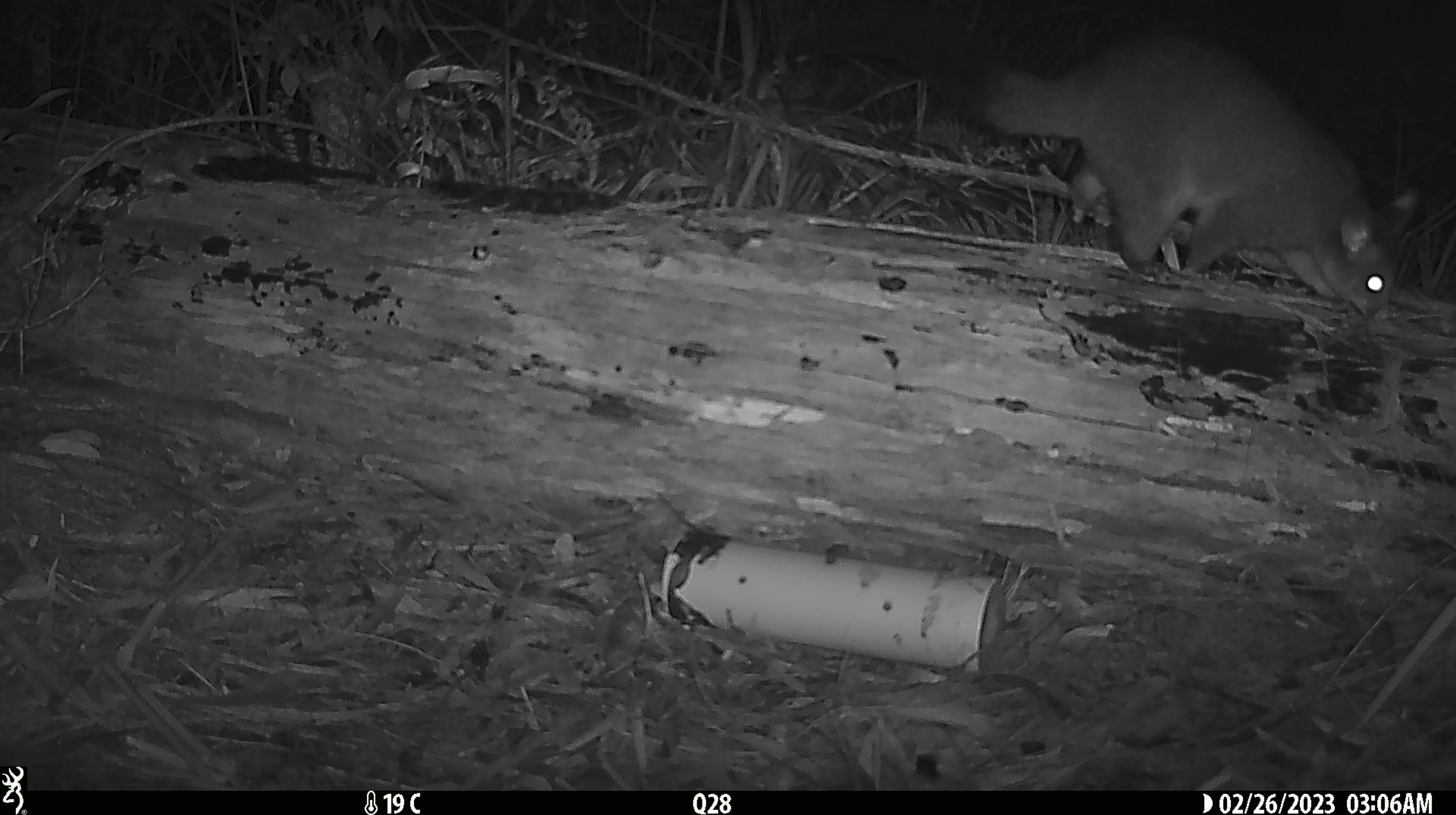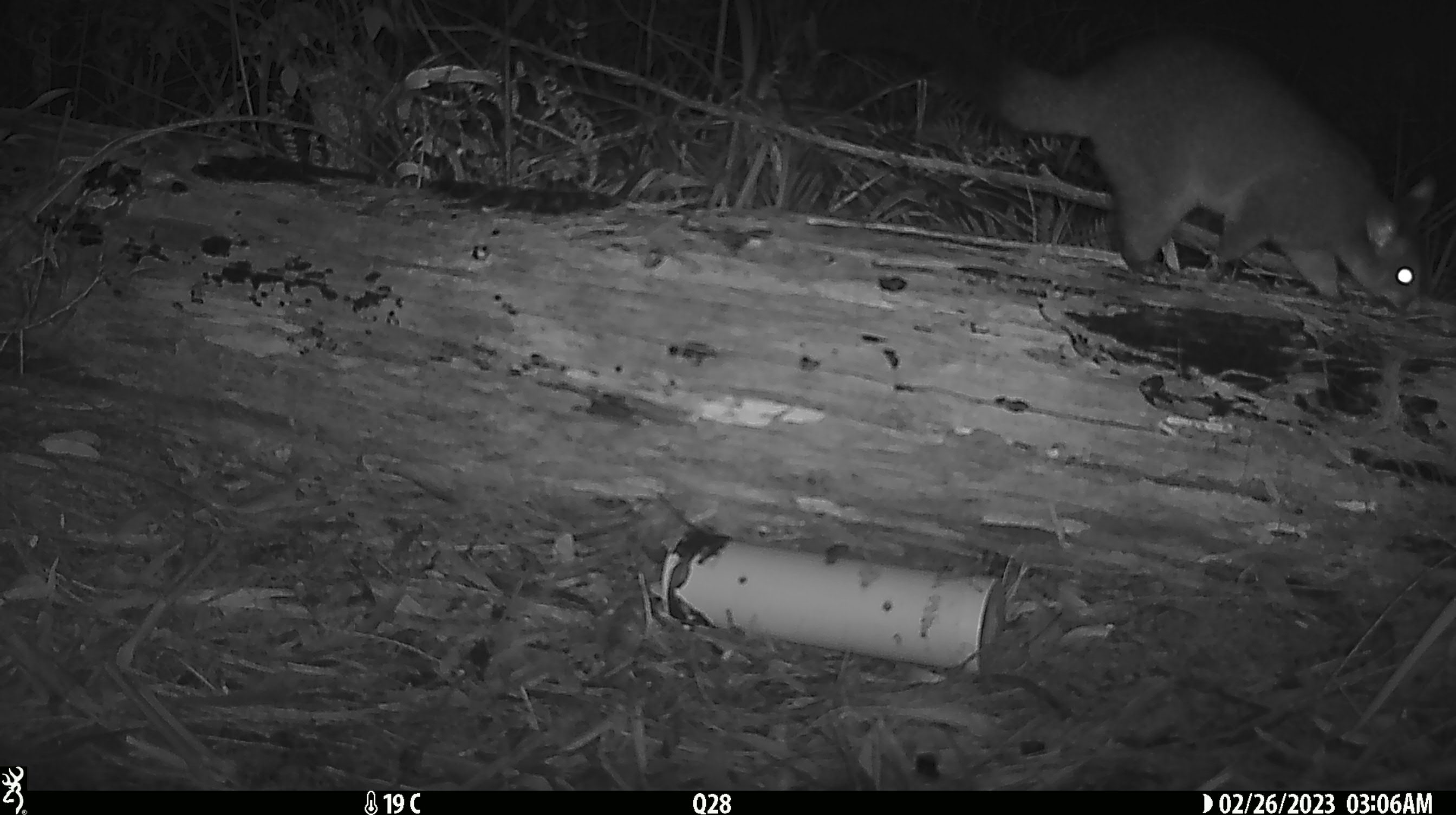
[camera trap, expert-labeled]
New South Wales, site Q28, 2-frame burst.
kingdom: Animalia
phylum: Chordata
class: Mammalia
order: Diprotodontia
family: Phalangeridae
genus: Trichosurus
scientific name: Trichosurus vulpecula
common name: common brushtail possum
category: possum